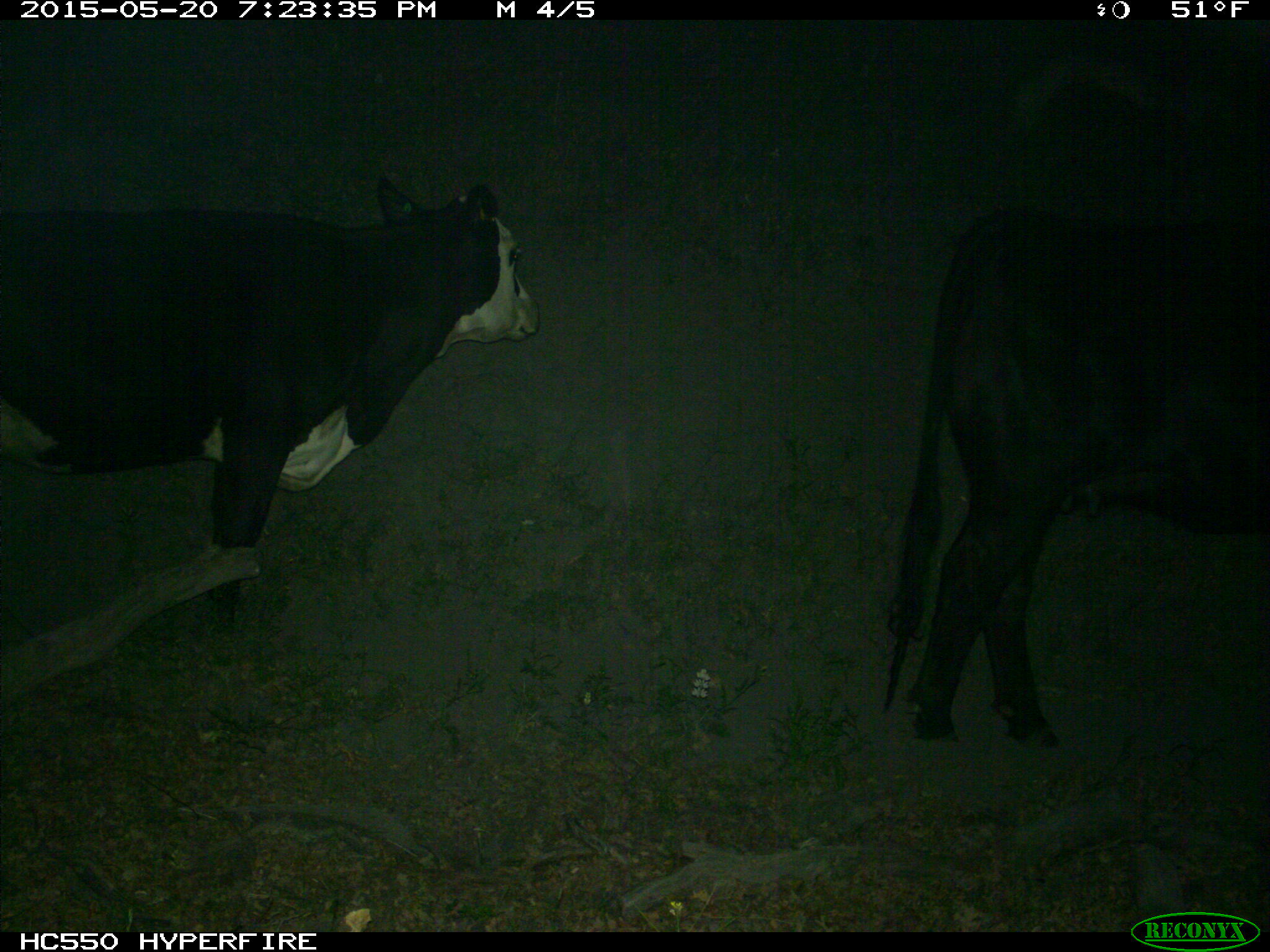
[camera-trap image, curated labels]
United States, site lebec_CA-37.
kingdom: Animalia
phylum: Chordata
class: Mammalia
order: Artiodactyla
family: Bovidae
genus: Bos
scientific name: Bos taurus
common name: domestic cow